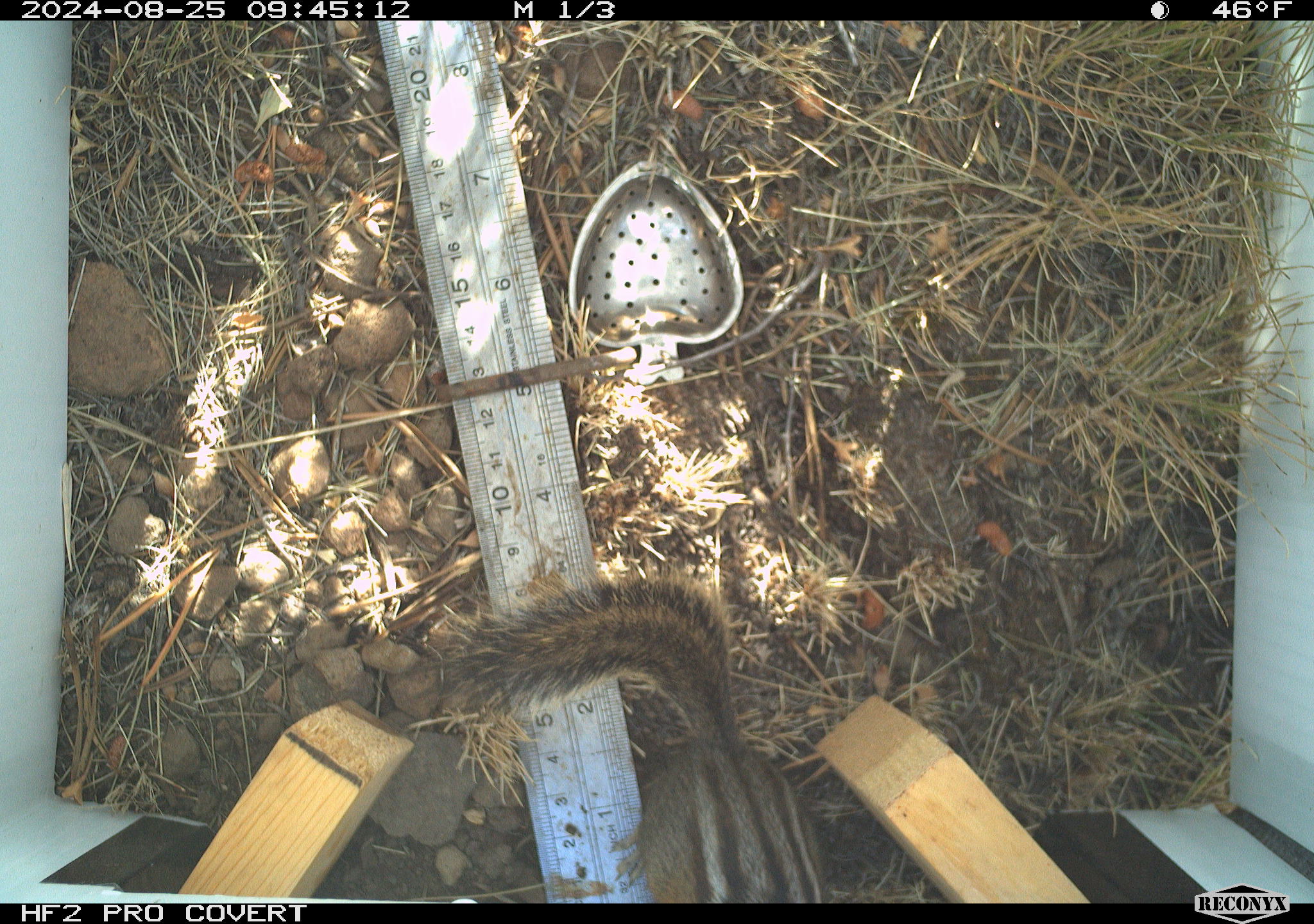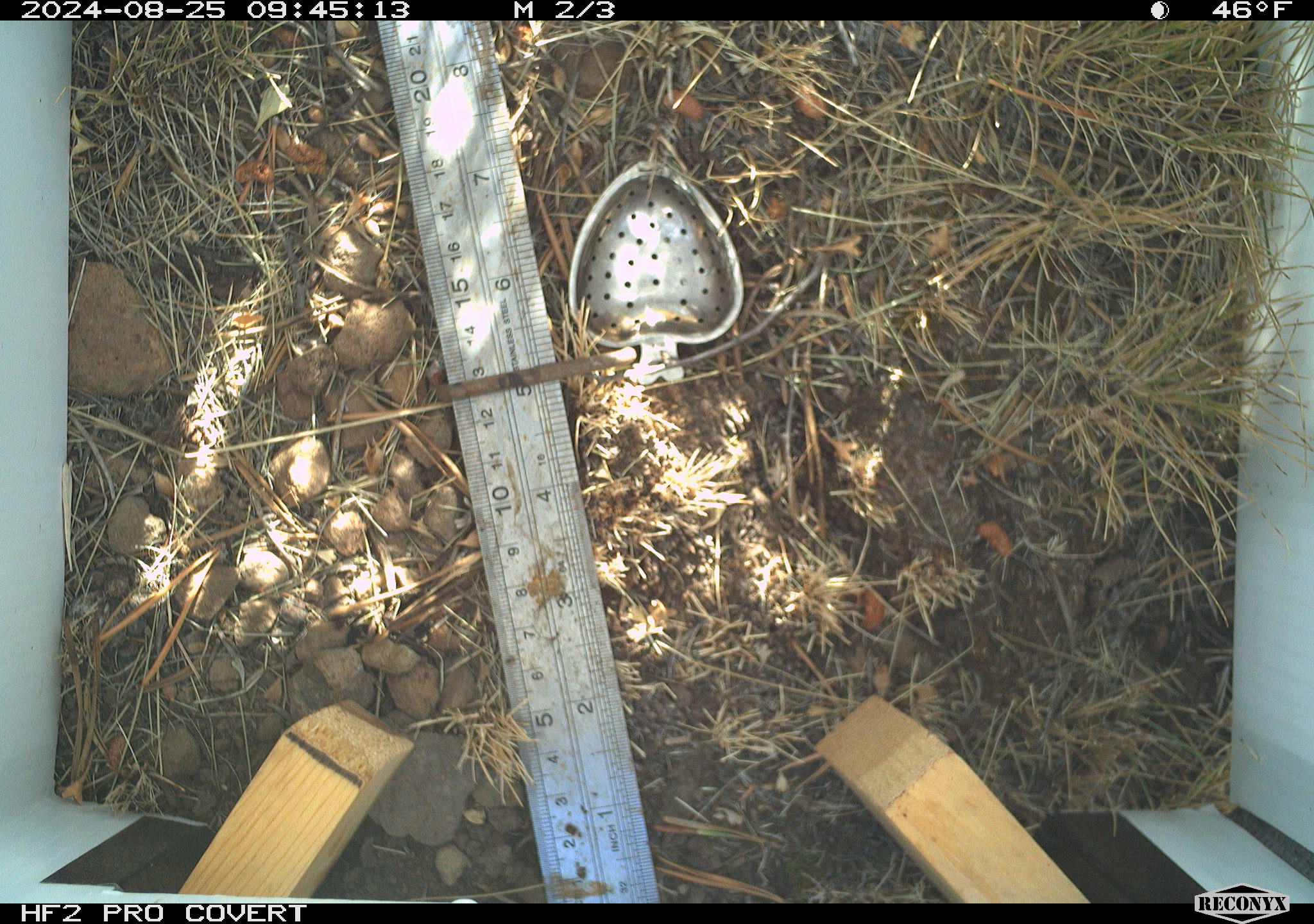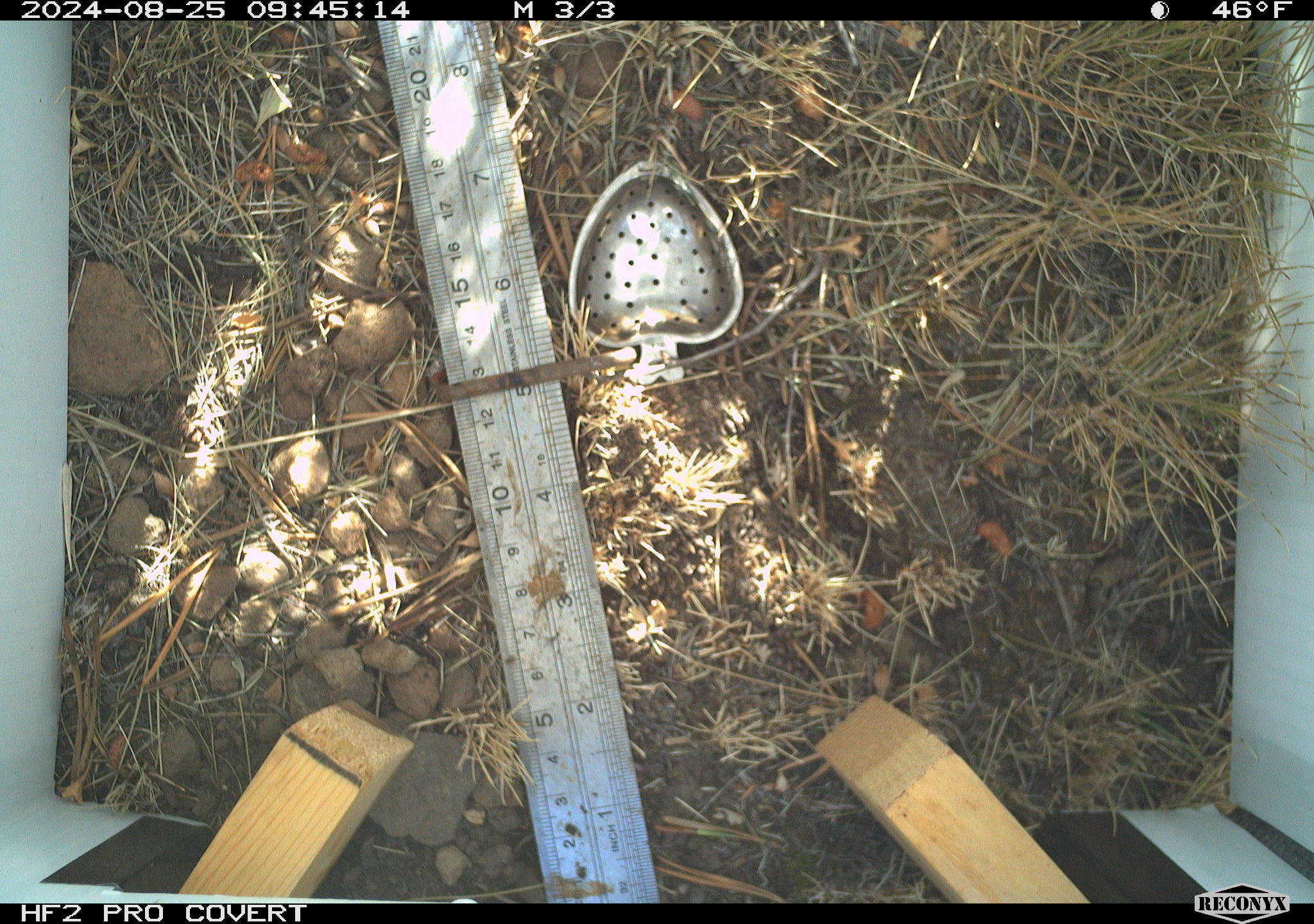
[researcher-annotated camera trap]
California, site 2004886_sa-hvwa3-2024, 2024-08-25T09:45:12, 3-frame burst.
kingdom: Animalia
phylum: Chordata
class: Mammalia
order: Rodentia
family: Sciuridae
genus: Neotamias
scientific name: Neotamias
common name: western chipmunks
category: neotamias species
Neotamias species (western chipmunks) (Neotamias).